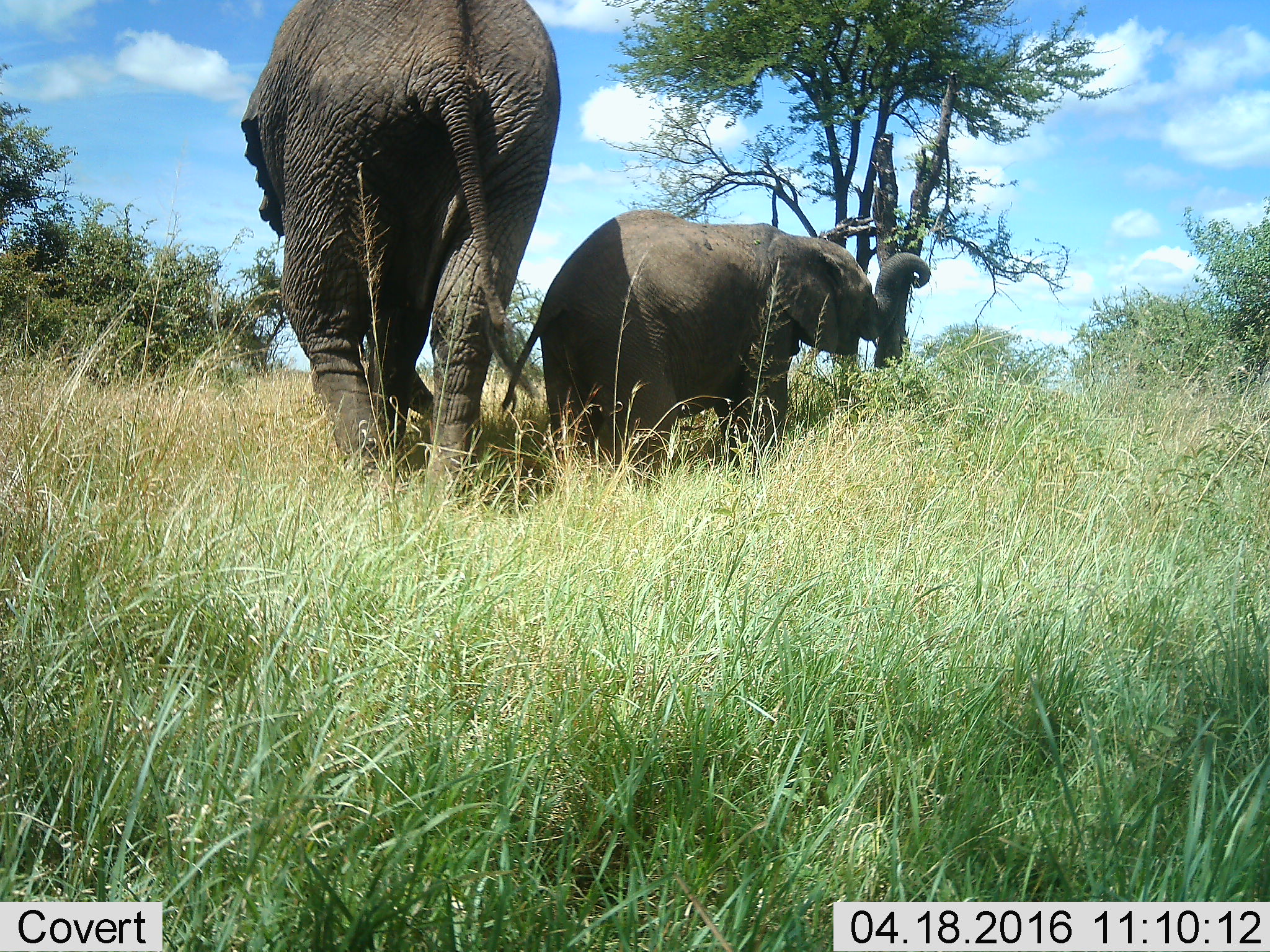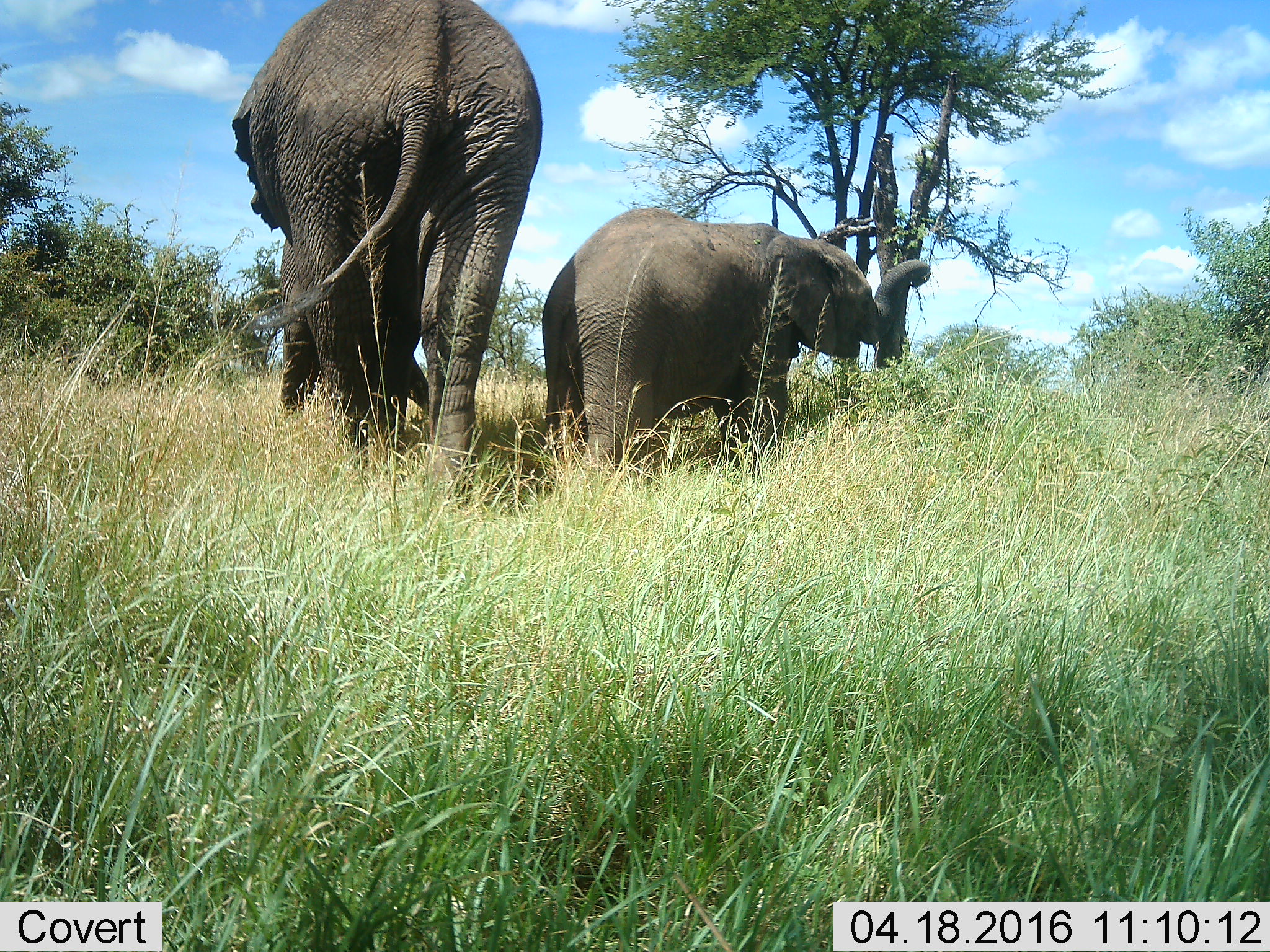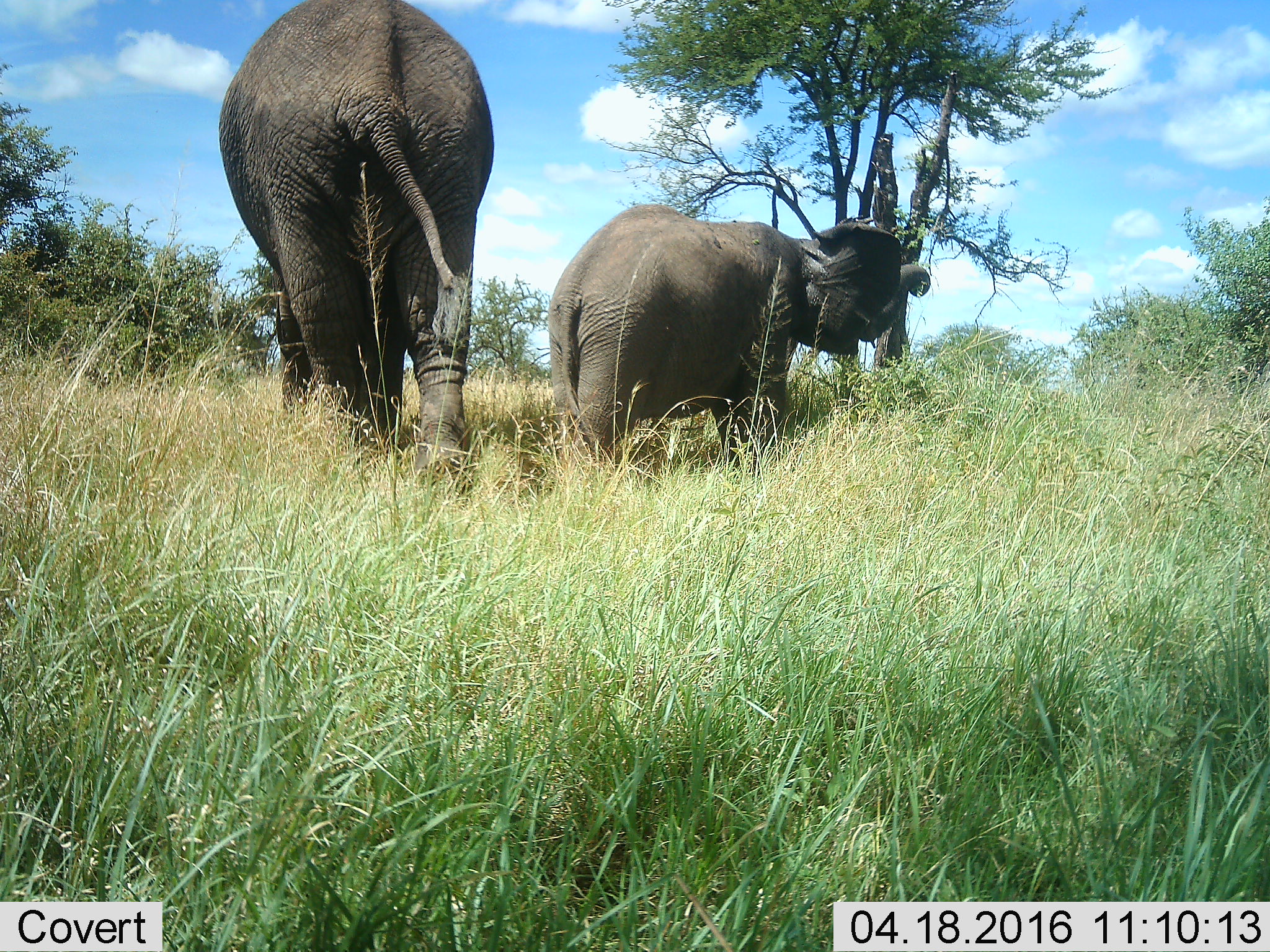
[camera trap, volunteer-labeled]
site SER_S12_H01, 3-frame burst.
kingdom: Animalia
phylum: Chordata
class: Mammalia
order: Proboscidea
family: Elephantidae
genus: Loxodonta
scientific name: Loxodonta africana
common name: african bush elephant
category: elephant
Elephant (african bush elephant) (Loxodonta africana), count 2. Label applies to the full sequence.